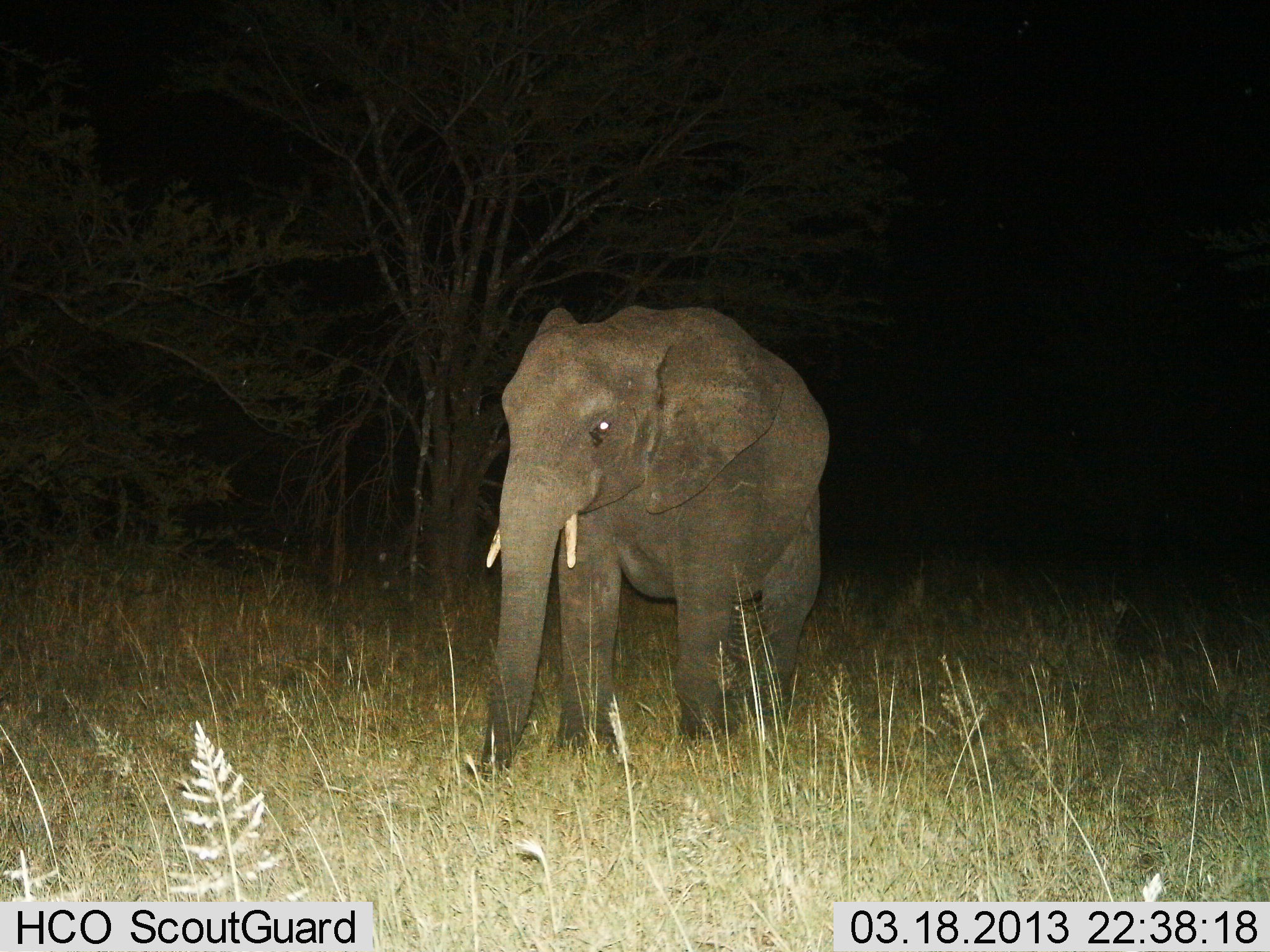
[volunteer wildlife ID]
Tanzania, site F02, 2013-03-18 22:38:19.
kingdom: Animalia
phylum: Chordata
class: Mammalia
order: Proboscidea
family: Elephantidae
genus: Loxodonta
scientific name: Loxodonta africana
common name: african bush elephant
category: elephant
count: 1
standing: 82%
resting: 0%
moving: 14%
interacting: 0%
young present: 7%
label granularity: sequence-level